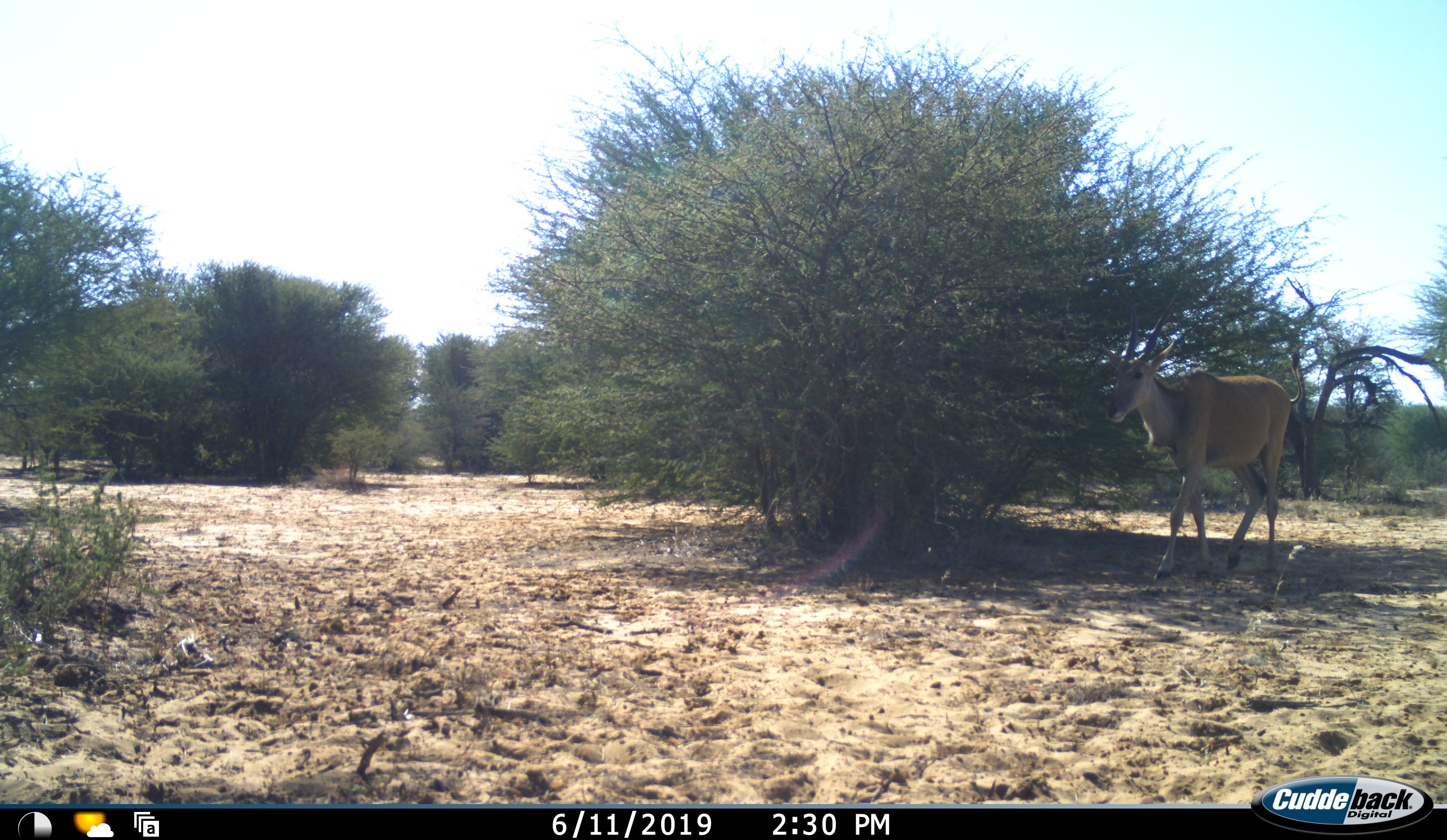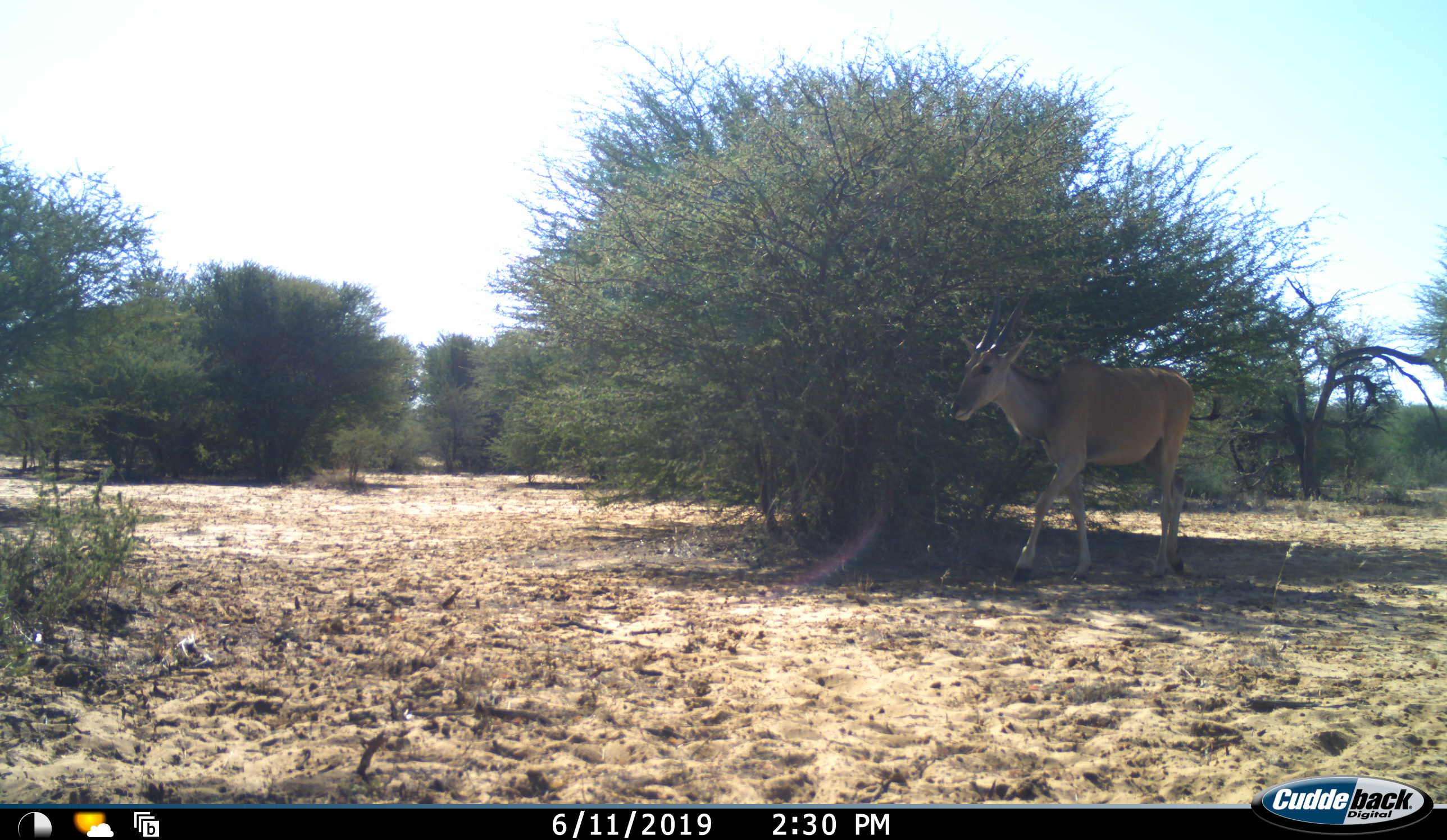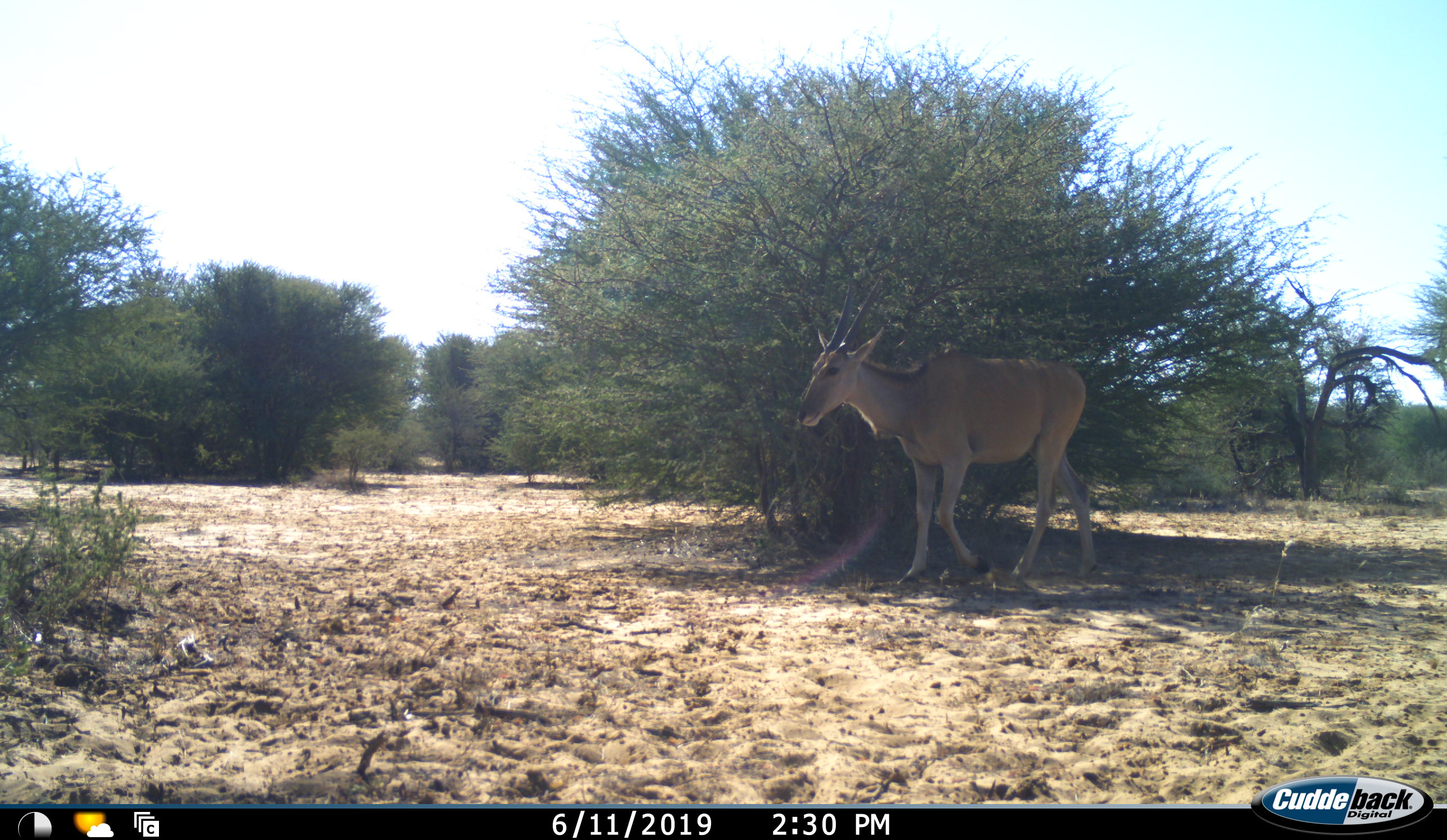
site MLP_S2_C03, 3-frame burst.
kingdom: Animalia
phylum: Chordata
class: Mammalia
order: Artiodactyla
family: Bovidae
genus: Tragelaphus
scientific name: Tragelaphus oryx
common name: eland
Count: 1.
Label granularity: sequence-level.